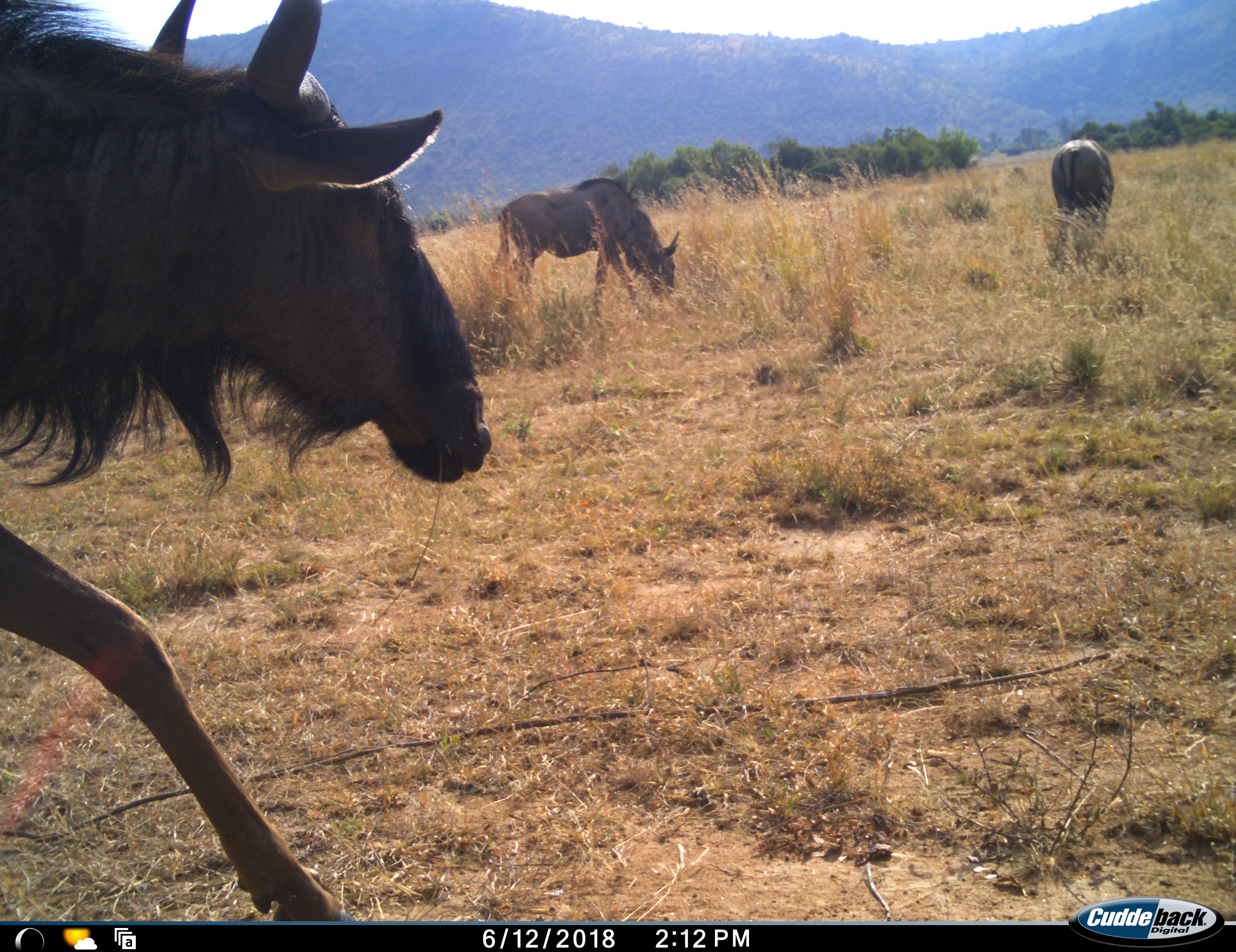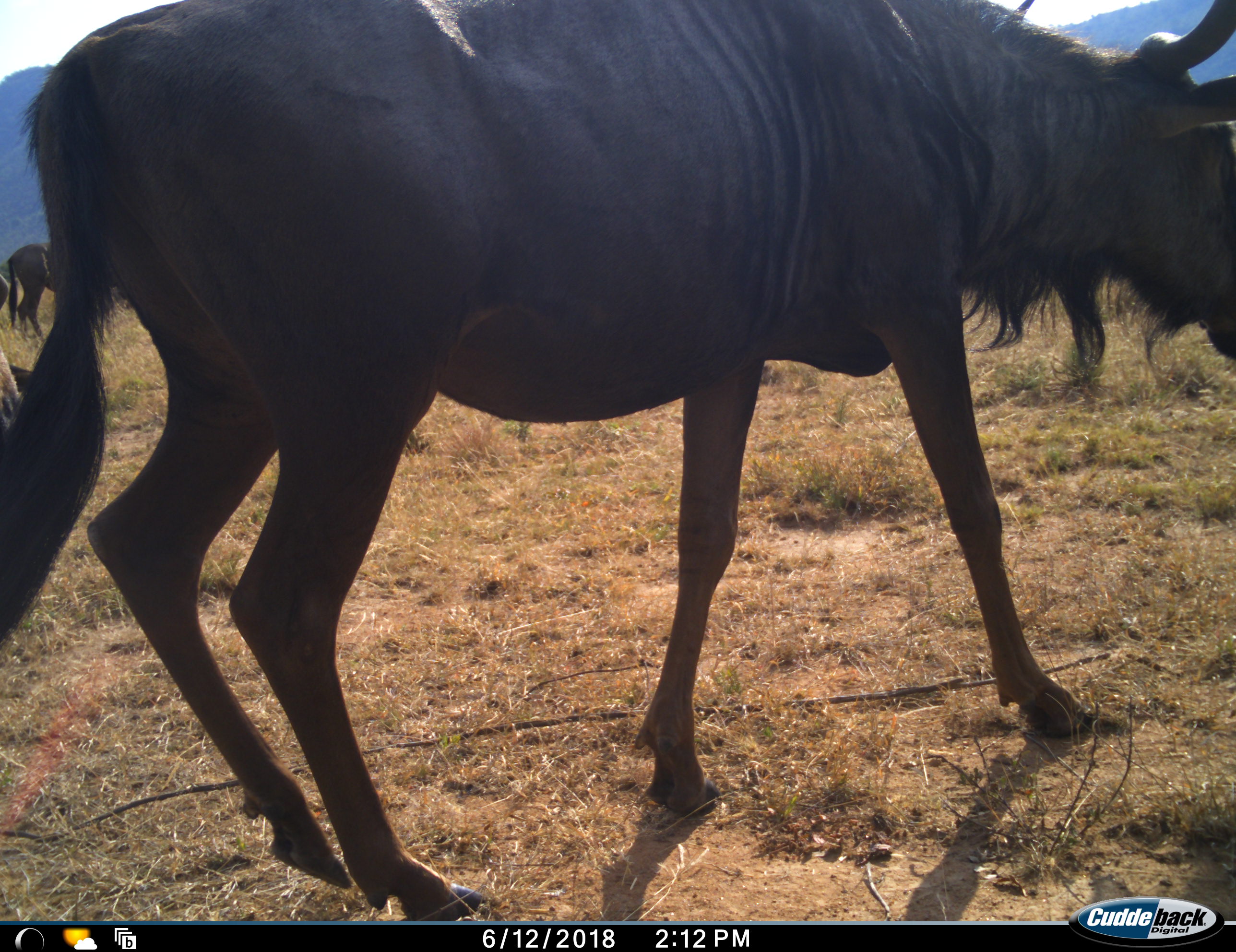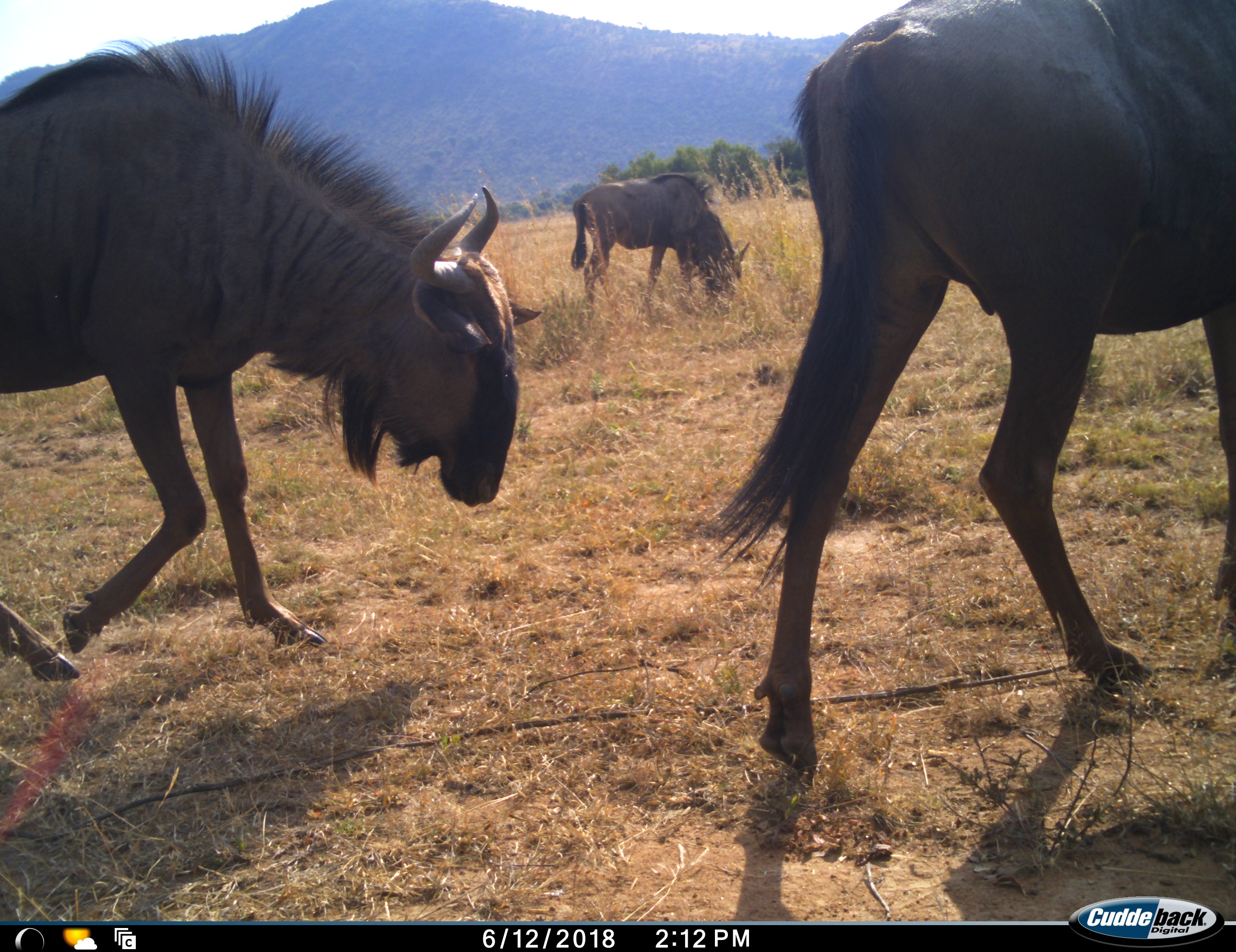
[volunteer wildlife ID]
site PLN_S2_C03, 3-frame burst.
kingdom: Animalia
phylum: Chordata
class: Mammalia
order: Artiodactyla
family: Bovidae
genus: Connochaetes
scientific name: Connochaetes taurinus taurinus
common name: blue wildebeest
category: wildebeestblue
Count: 5.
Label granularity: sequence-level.